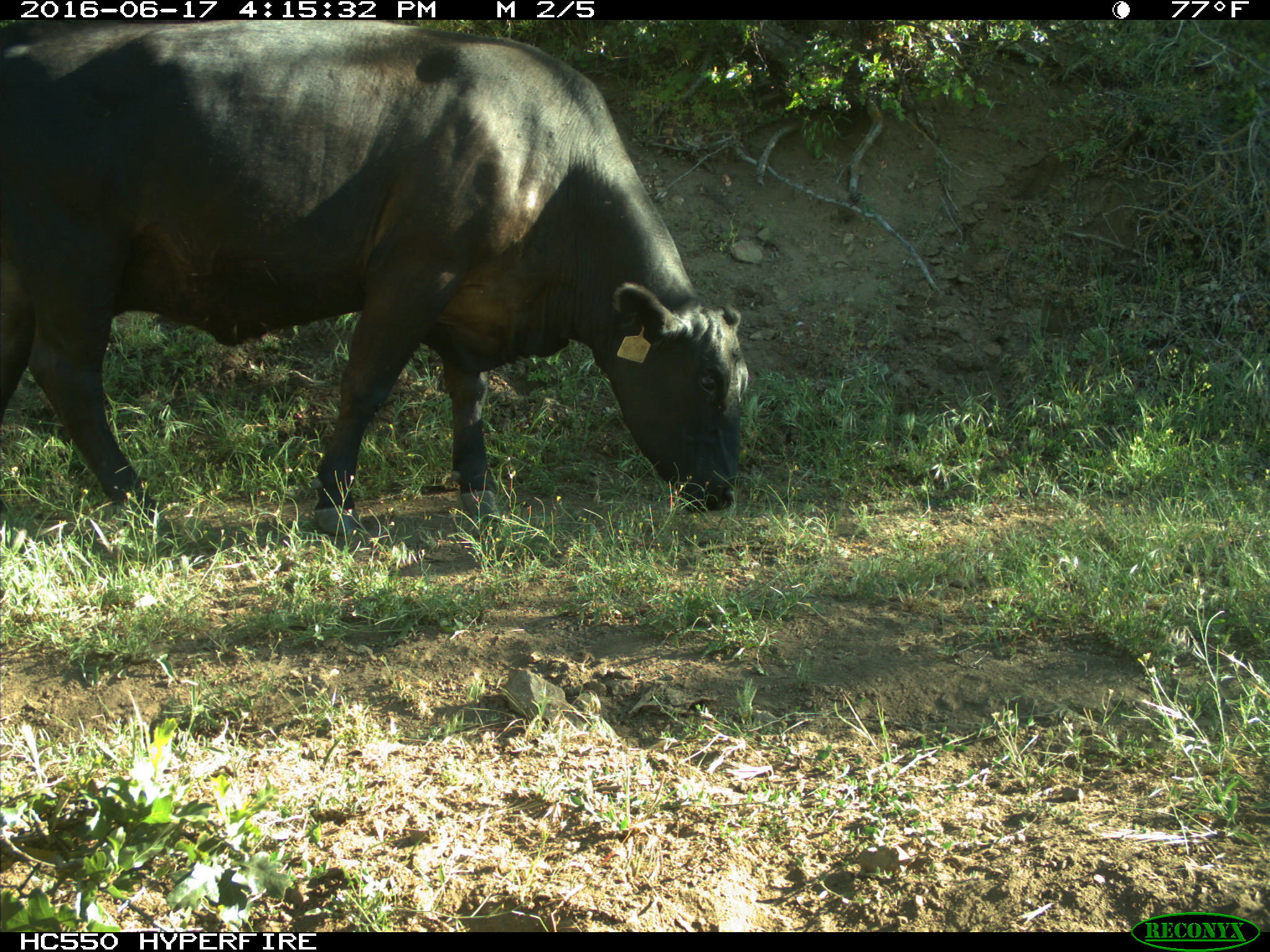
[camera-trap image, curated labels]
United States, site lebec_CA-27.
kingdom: Animalia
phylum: Chordata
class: Mammalia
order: Artiodactyla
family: Bovidae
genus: Bos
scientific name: Bos taurus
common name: domestic cow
Bos taurus (domestic cow).